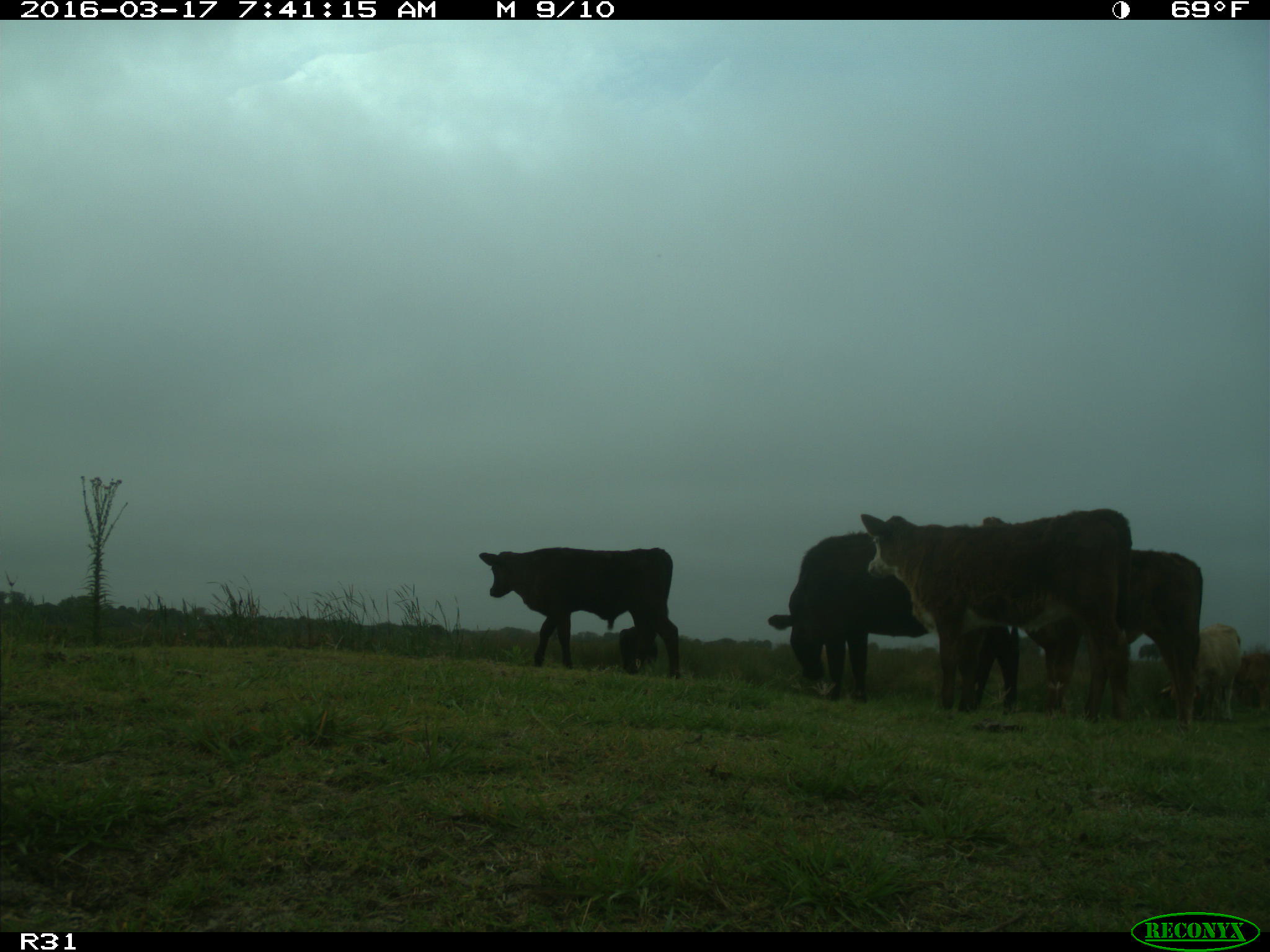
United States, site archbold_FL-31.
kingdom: Animalia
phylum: Chordata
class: Mammalia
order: Artiodactyla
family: Bovidae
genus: Bos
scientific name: Bos taurus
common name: domestic cow